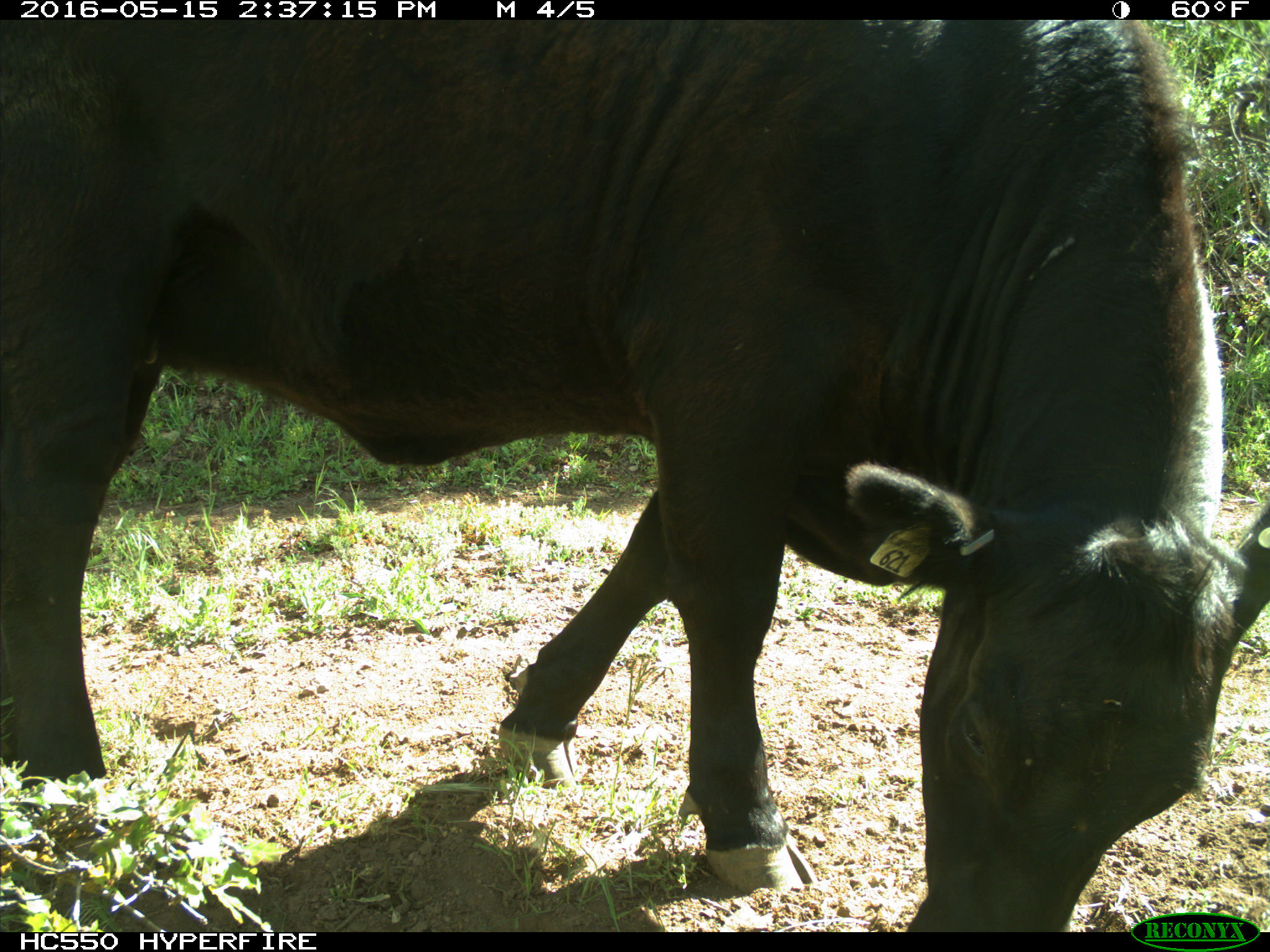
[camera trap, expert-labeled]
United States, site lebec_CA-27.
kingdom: Animalia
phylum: Chordata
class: Mammalia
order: Artiodactyla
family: Bovidae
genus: Bos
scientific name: Bos taurus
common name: domestic cow